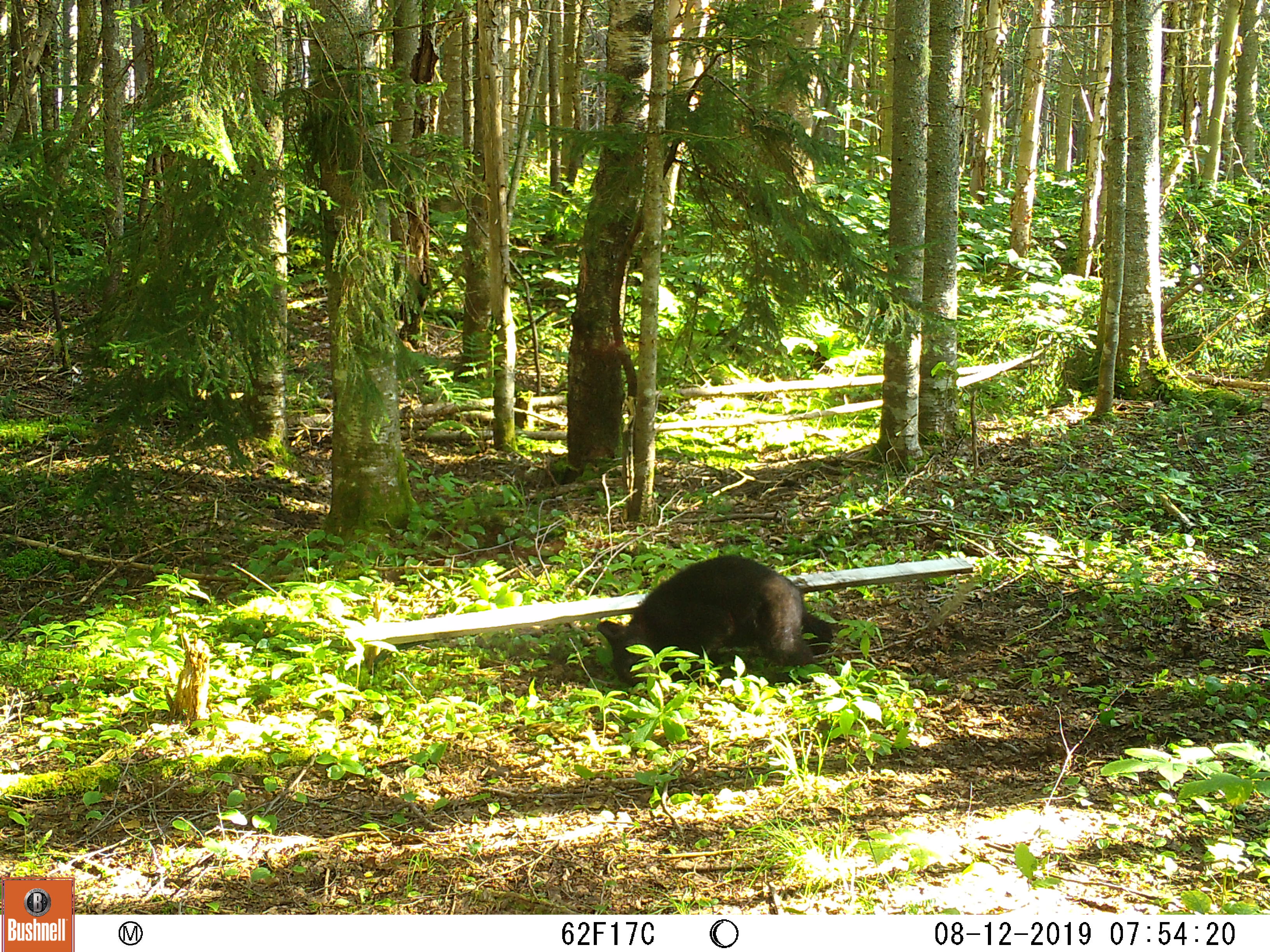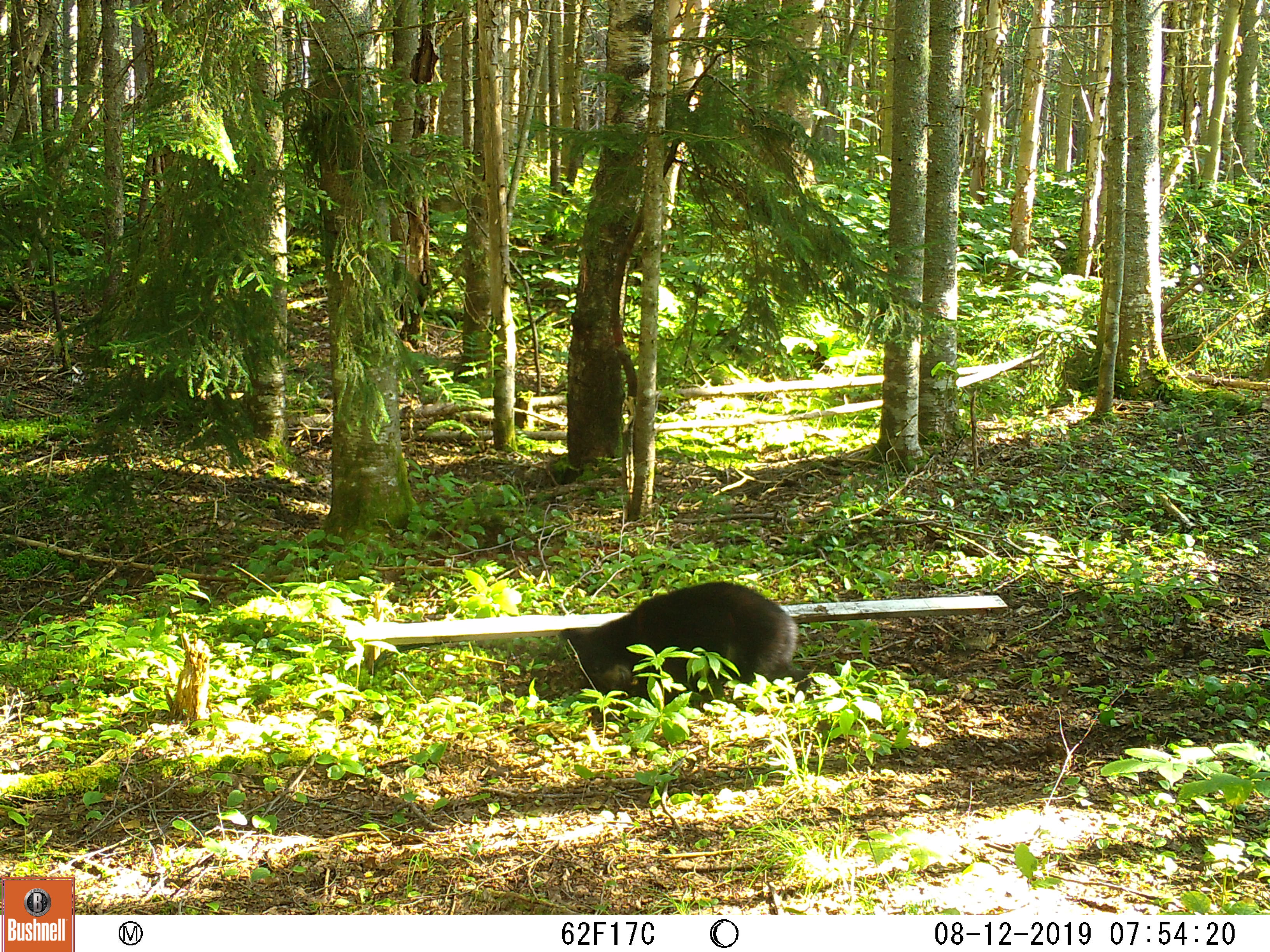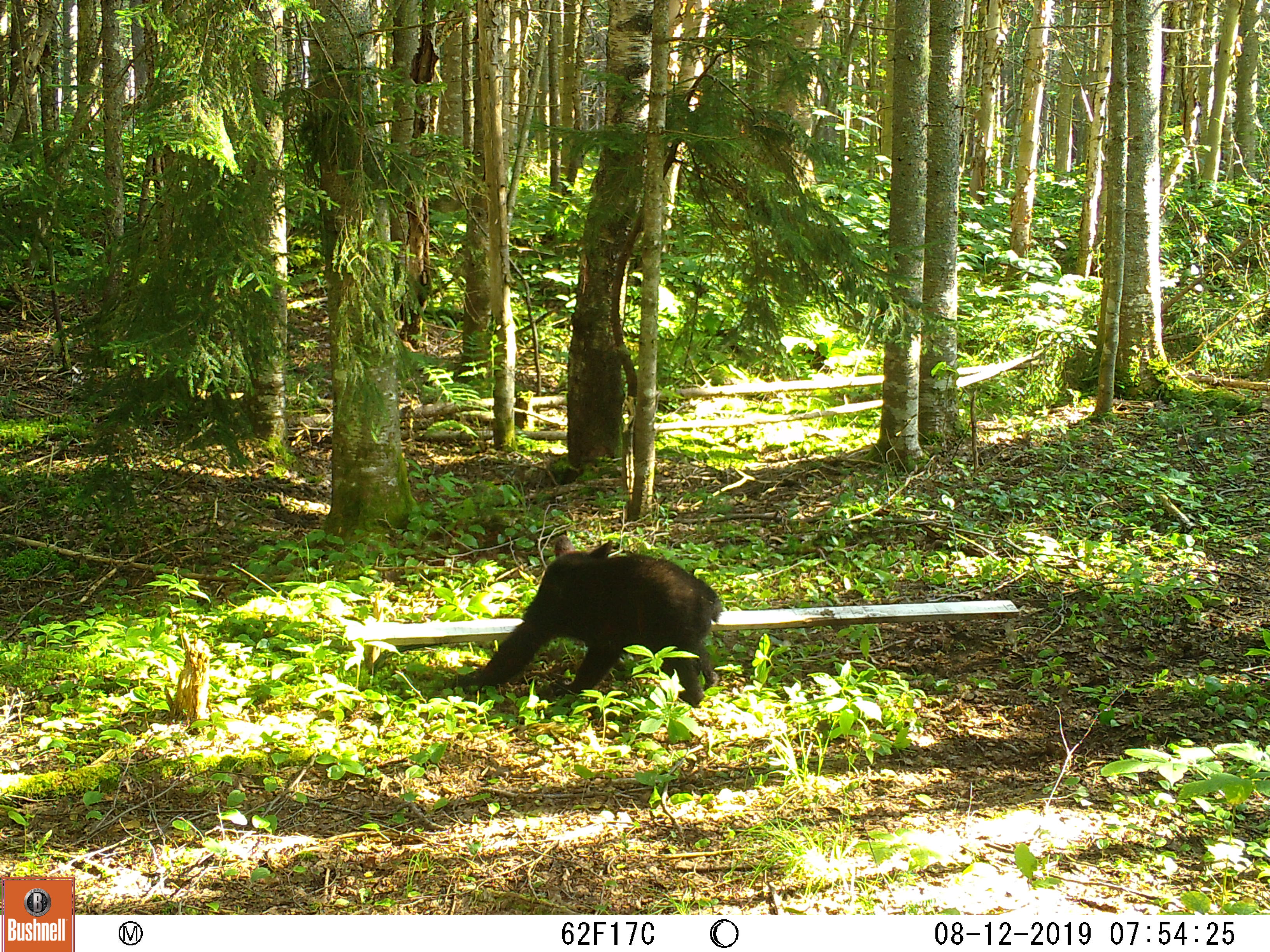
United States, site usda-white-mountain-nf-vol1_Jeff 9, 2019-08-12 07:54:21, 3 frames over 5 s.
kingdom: Animalia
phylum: Chordata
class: Mammalia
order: Carnivora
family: Ursidae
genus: Ursus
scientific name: Ursus americanus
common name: black bear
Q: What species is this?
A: Black bear (Ursus americanus).